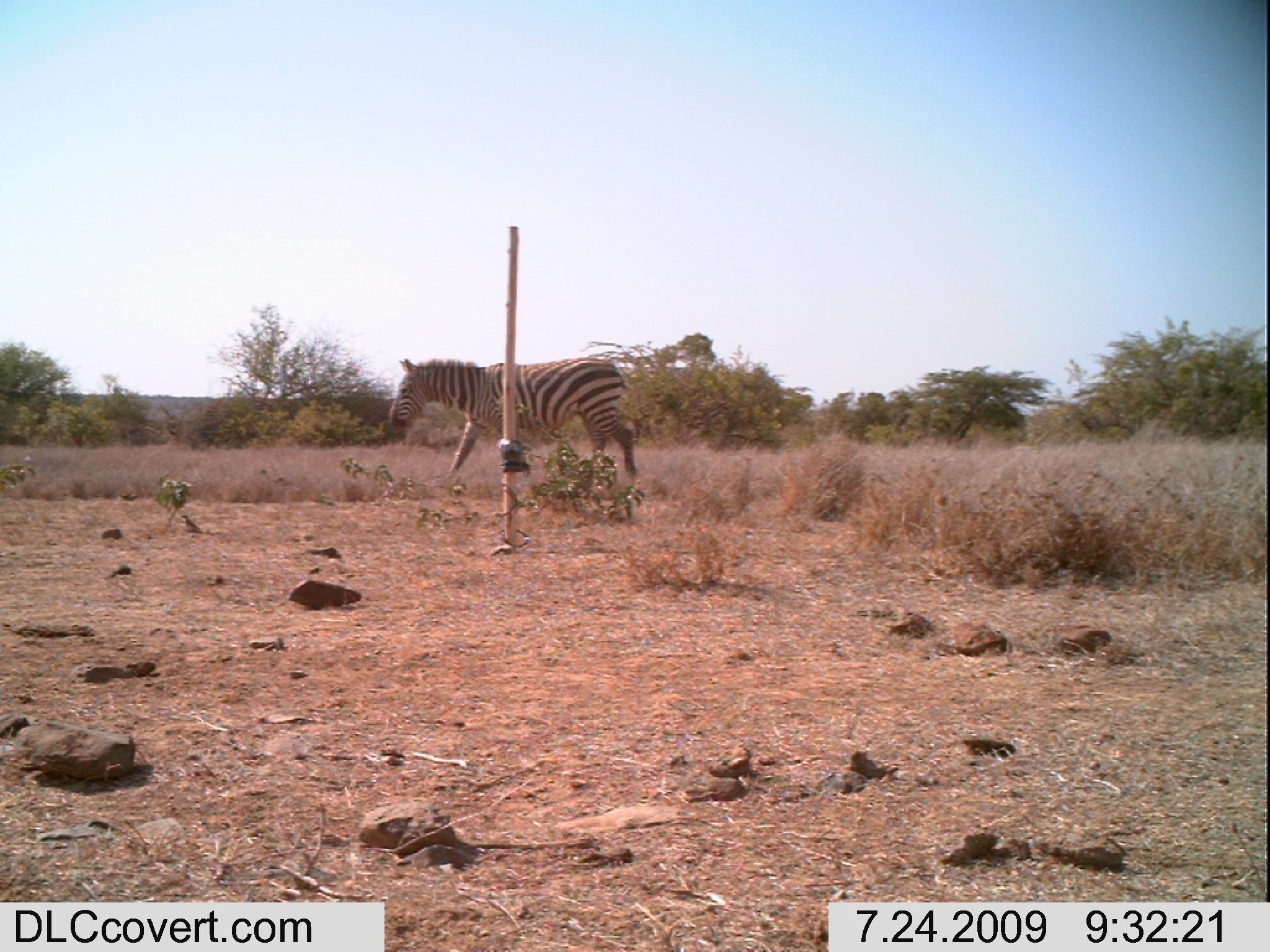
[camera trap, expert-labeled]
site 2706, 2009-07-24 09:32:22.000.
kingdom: Animalia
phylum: Chordata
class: Mammalia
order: Perissodactyla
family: Equidae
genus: Equus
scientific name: Equus quagga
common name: plains zebra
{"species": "Equus quagga (plains zebra)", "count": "1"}